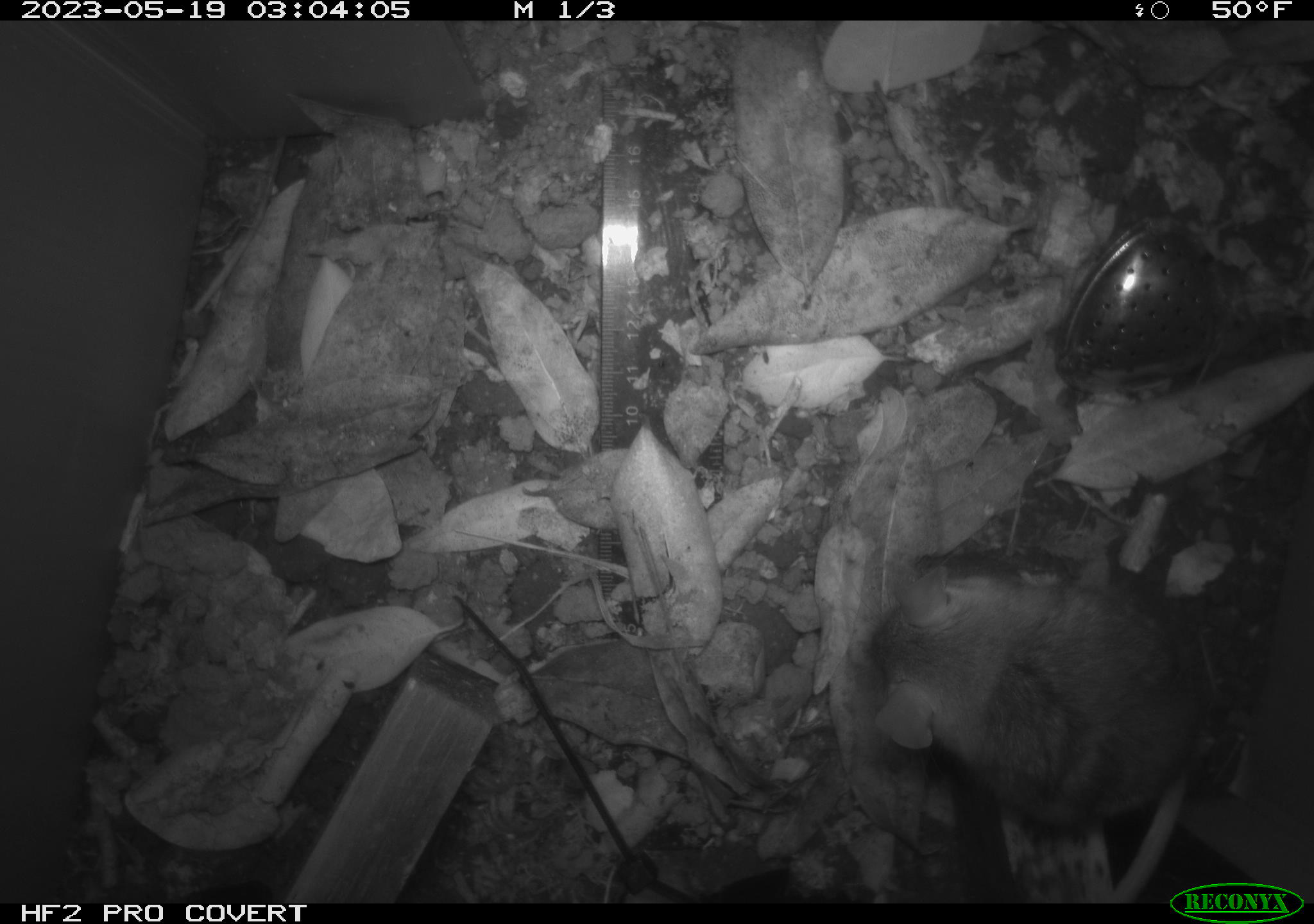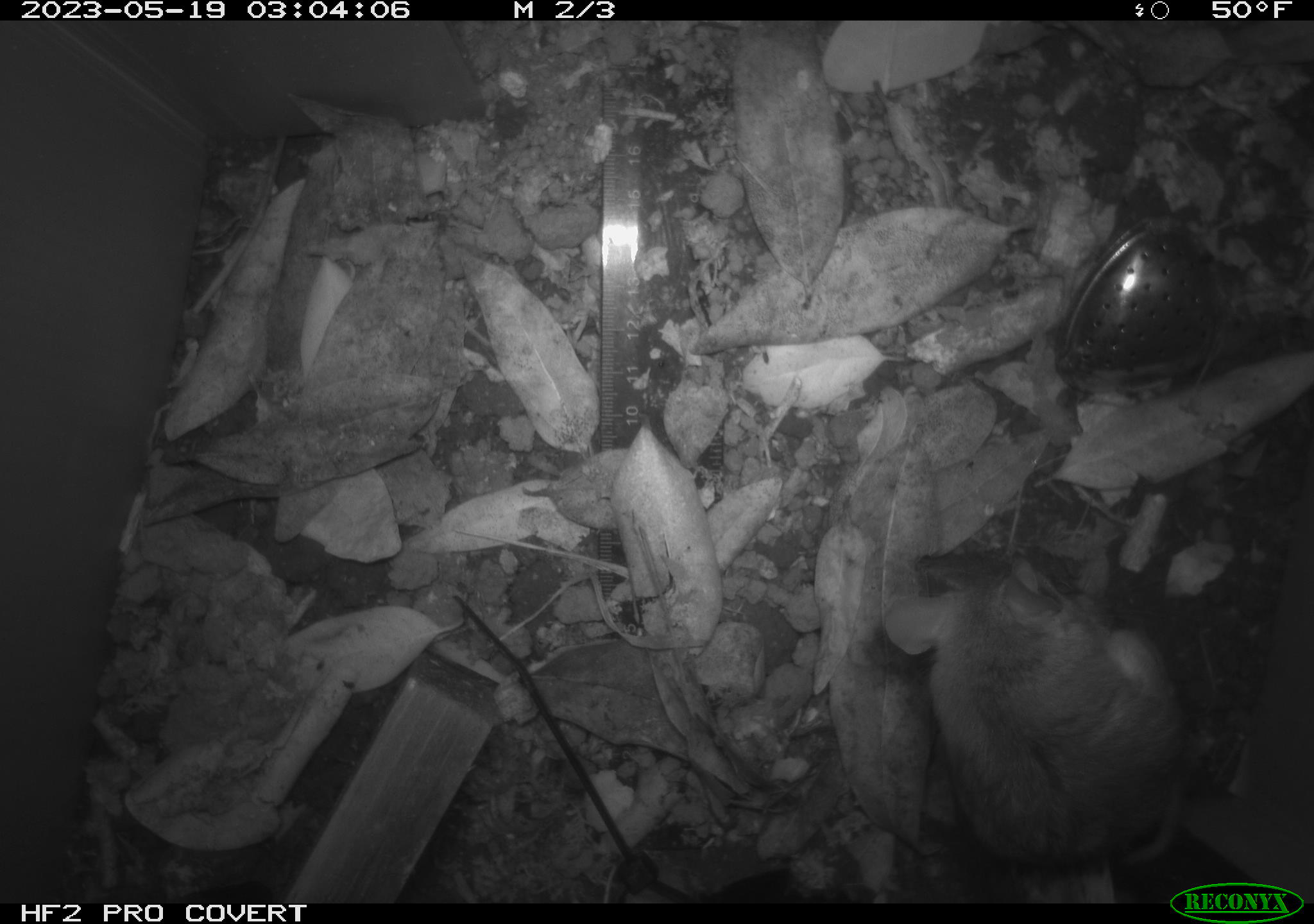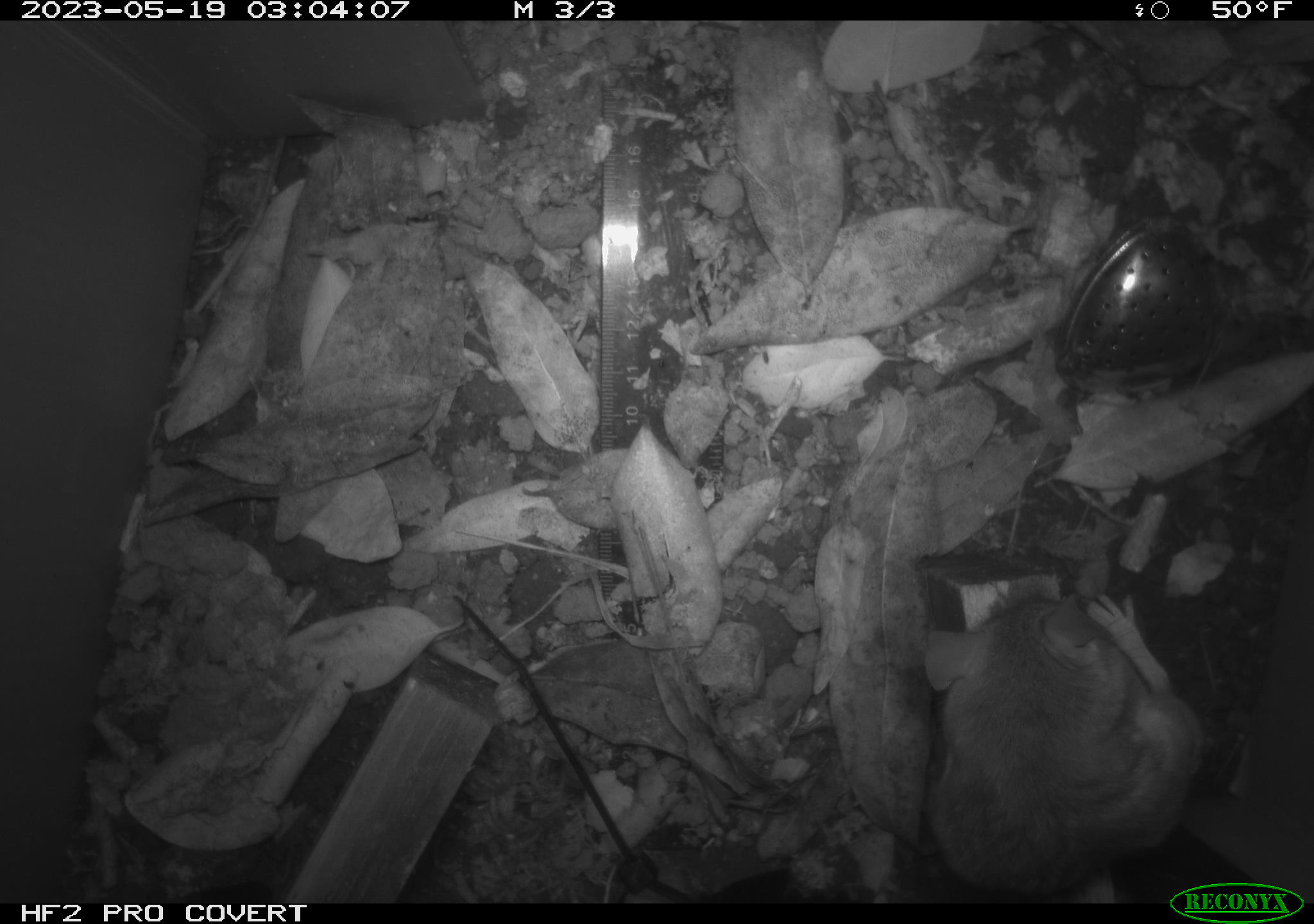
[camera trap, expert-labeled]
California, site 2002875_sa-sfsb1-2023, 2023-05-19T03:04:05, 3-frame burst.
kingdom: Animalia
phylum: Chordata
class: Mammalia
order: Rodentia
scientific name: Rodentia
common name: mouse species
Mouse species (Rodentia).